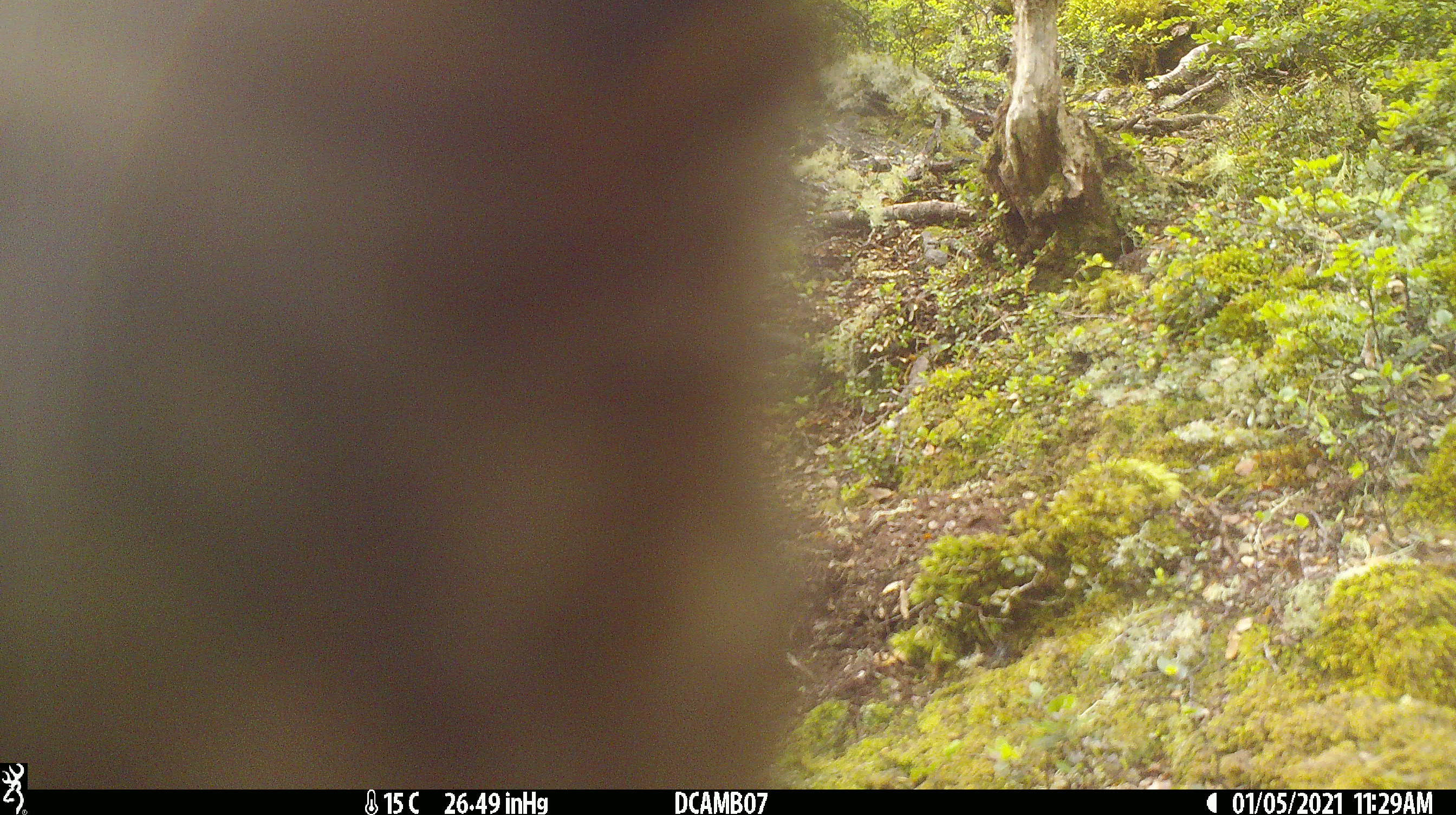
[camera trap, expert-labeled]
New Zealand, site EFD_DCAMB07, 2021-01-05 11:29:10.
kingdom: Animalia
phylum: Chordata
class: Aves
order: Psittaciformes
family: Strigopidae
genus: Nestor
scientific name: Nestor notabilis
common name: kea